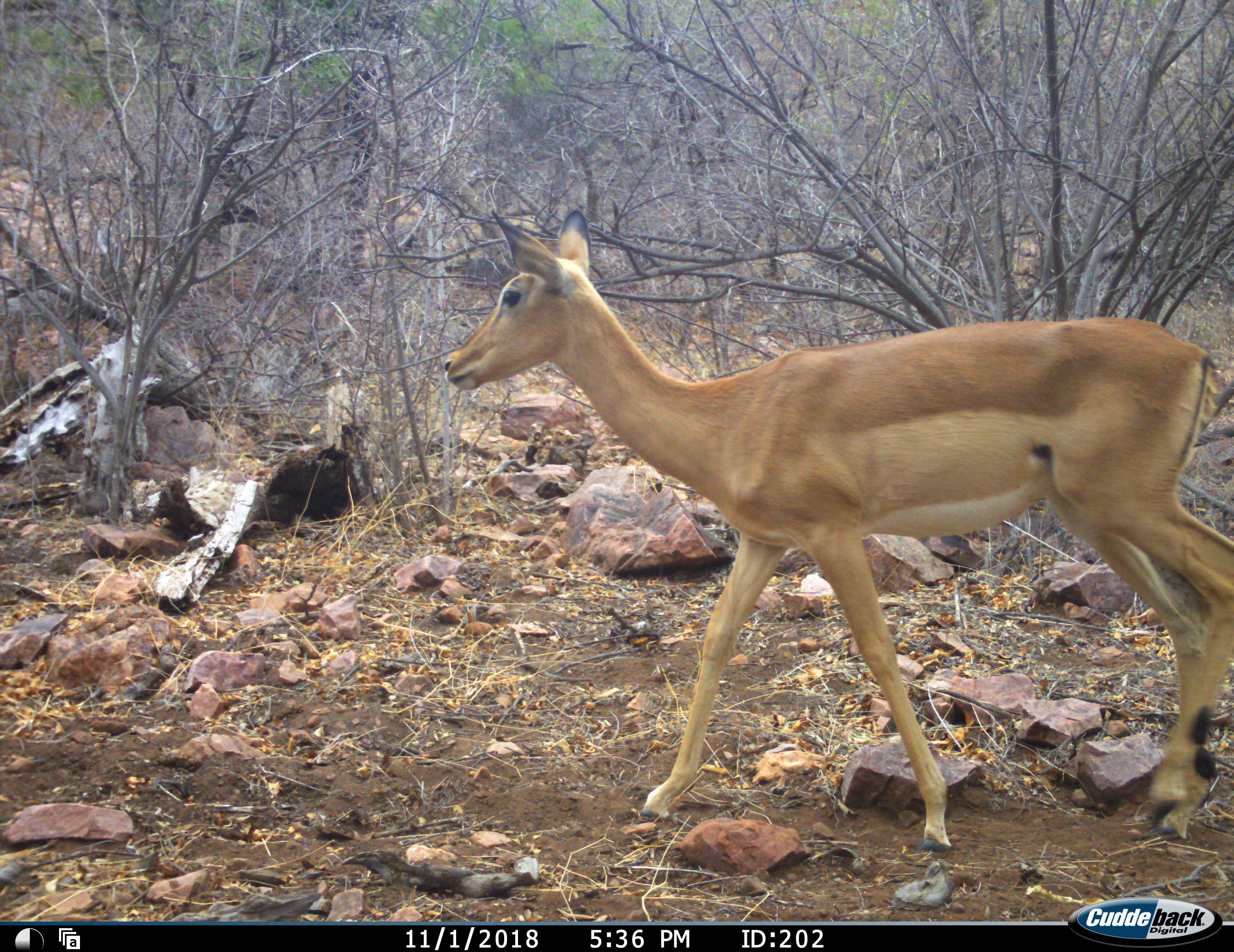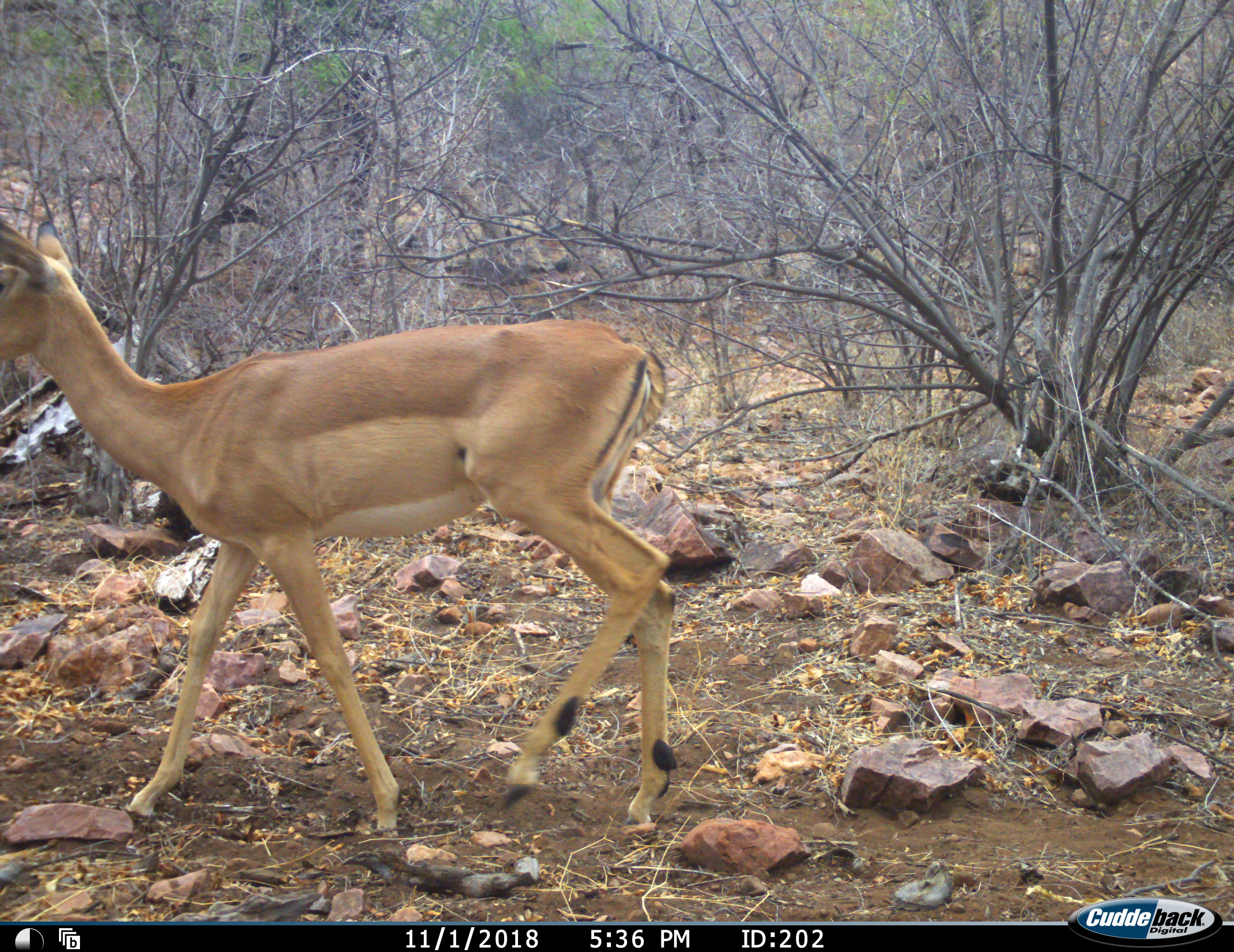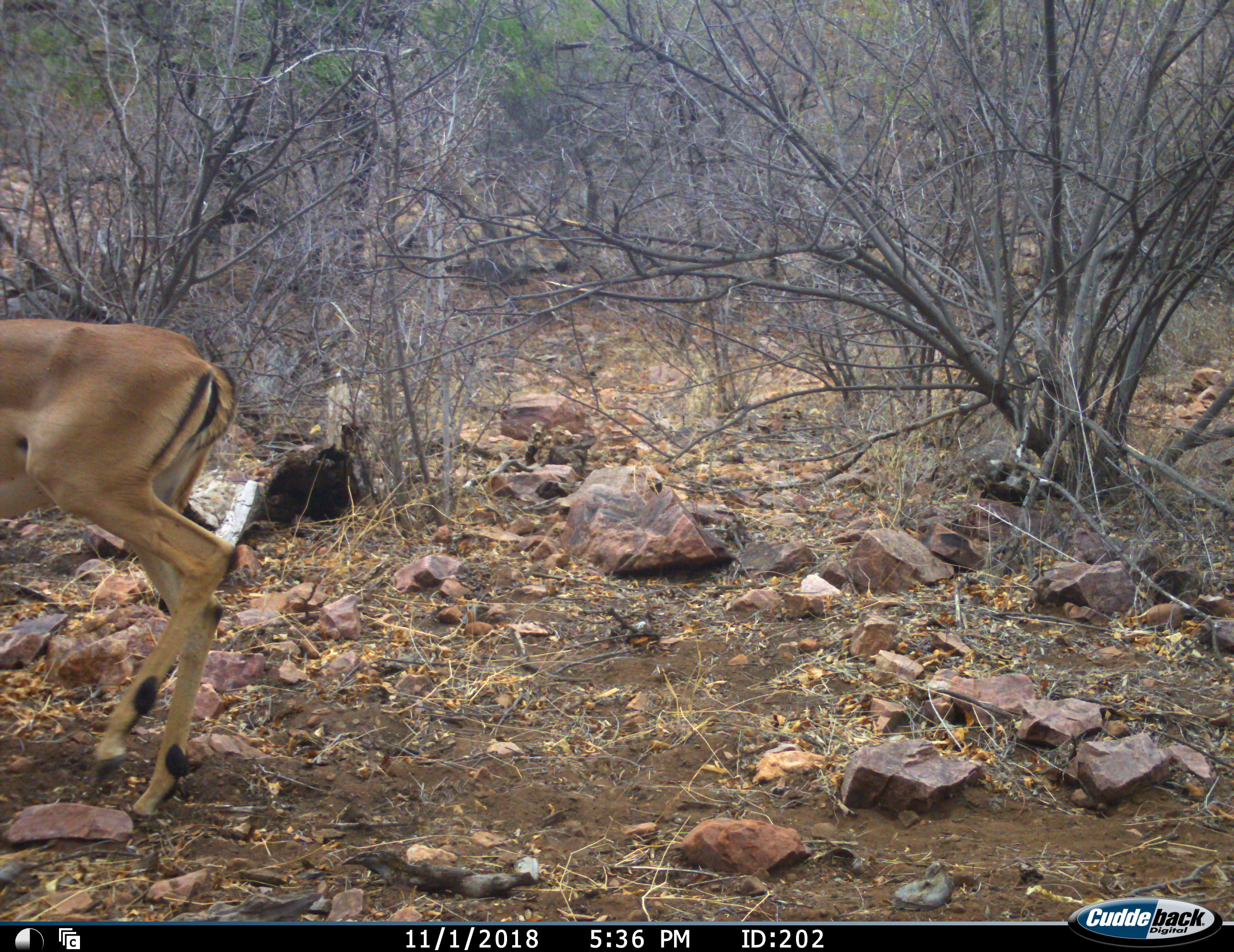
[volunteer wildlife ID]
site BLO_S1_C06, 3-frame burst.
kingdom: Animalia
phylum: Chordata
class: Mammalia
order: Artiodactyla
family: Bovidae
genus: Aepyceros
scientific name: Aepyceros melampus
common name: impala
Impala (Aepyceros melampus), count 1. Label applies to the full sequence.